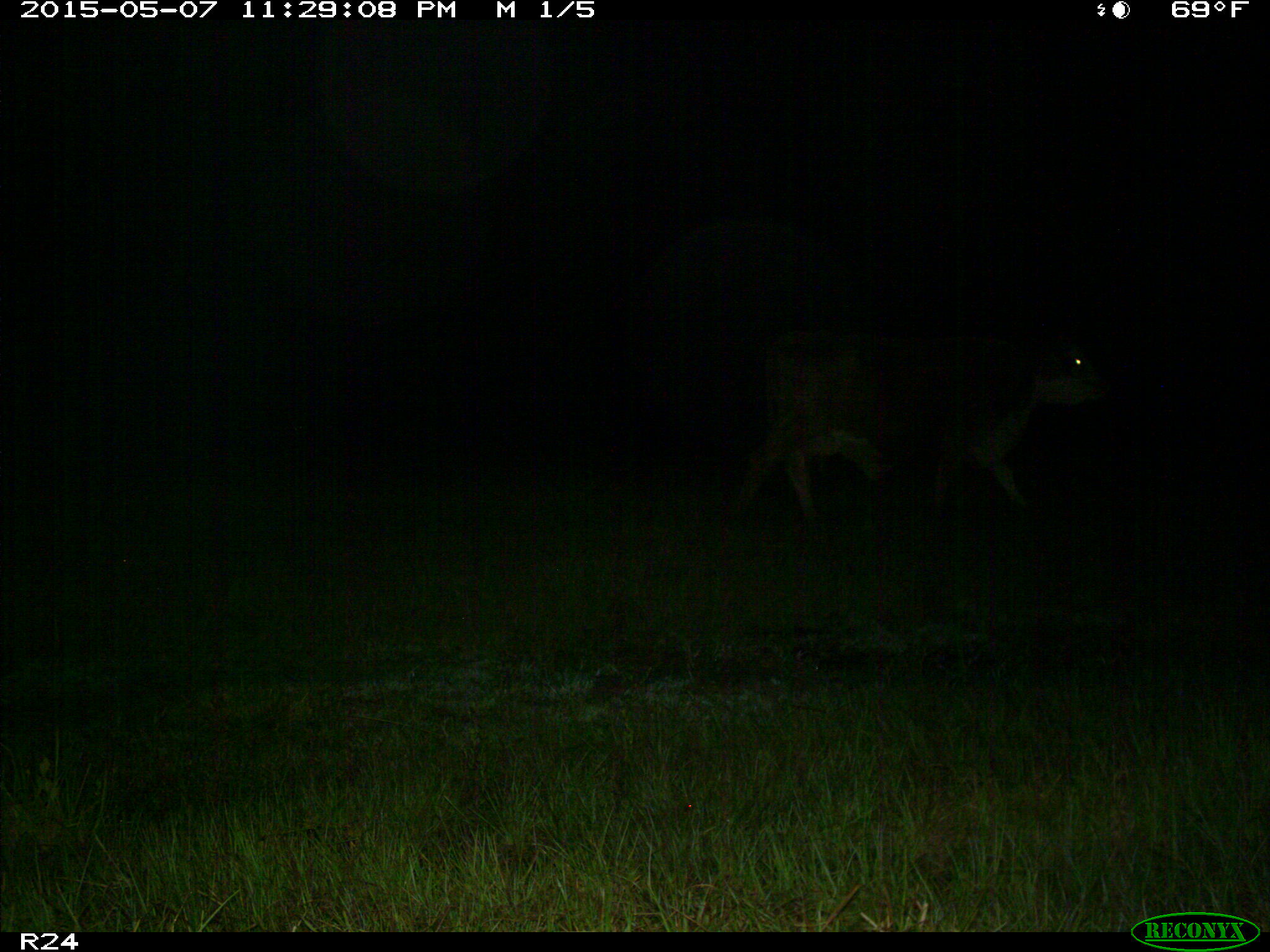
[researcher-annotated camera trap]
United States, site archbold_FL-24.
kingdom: Animalia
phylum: Chordata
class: Mammalia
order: Artiodactyla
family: Bovidae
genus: Bos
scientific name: Bos taurus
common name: domestic cow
Bos taurus (domestic cow).